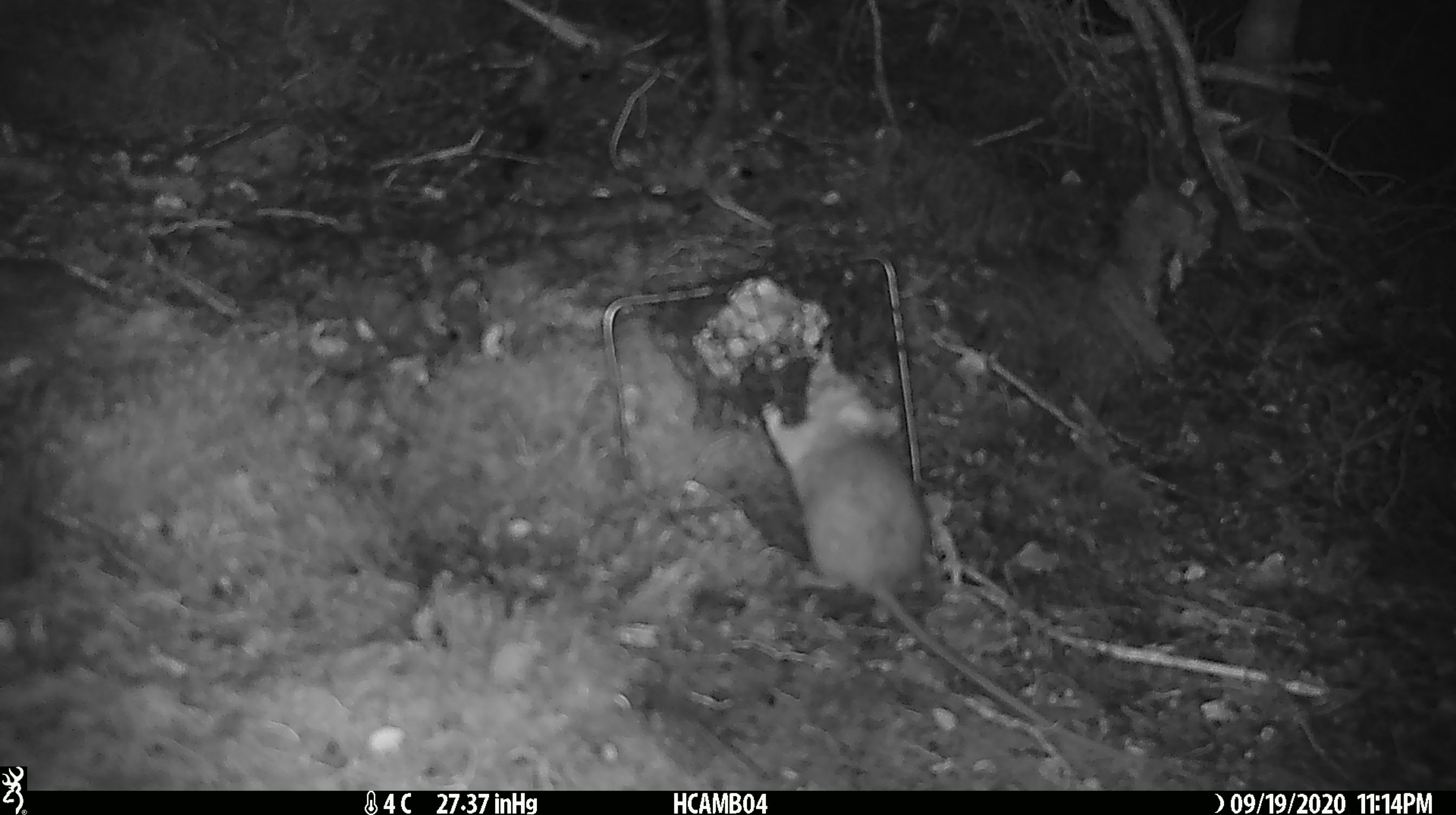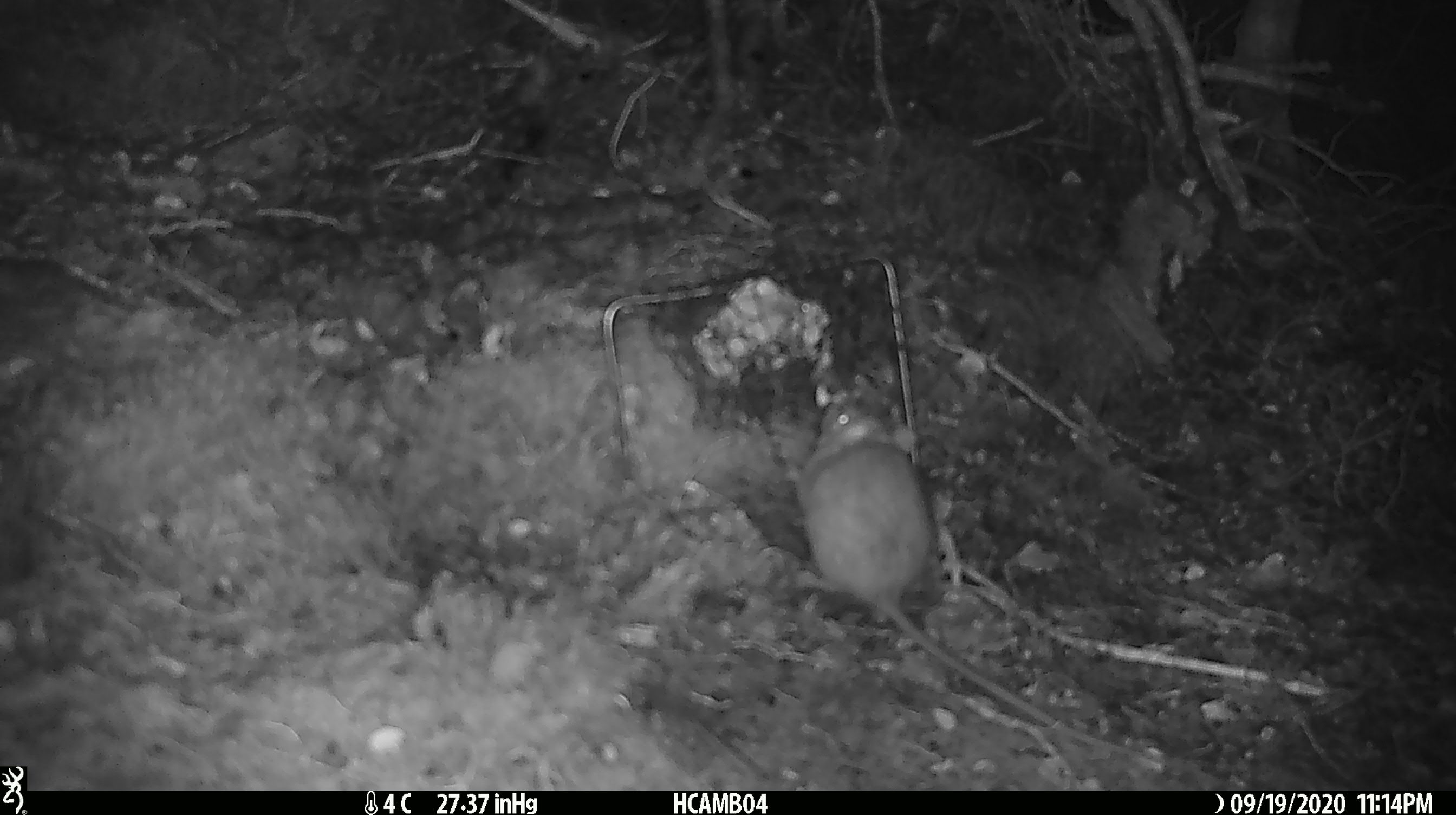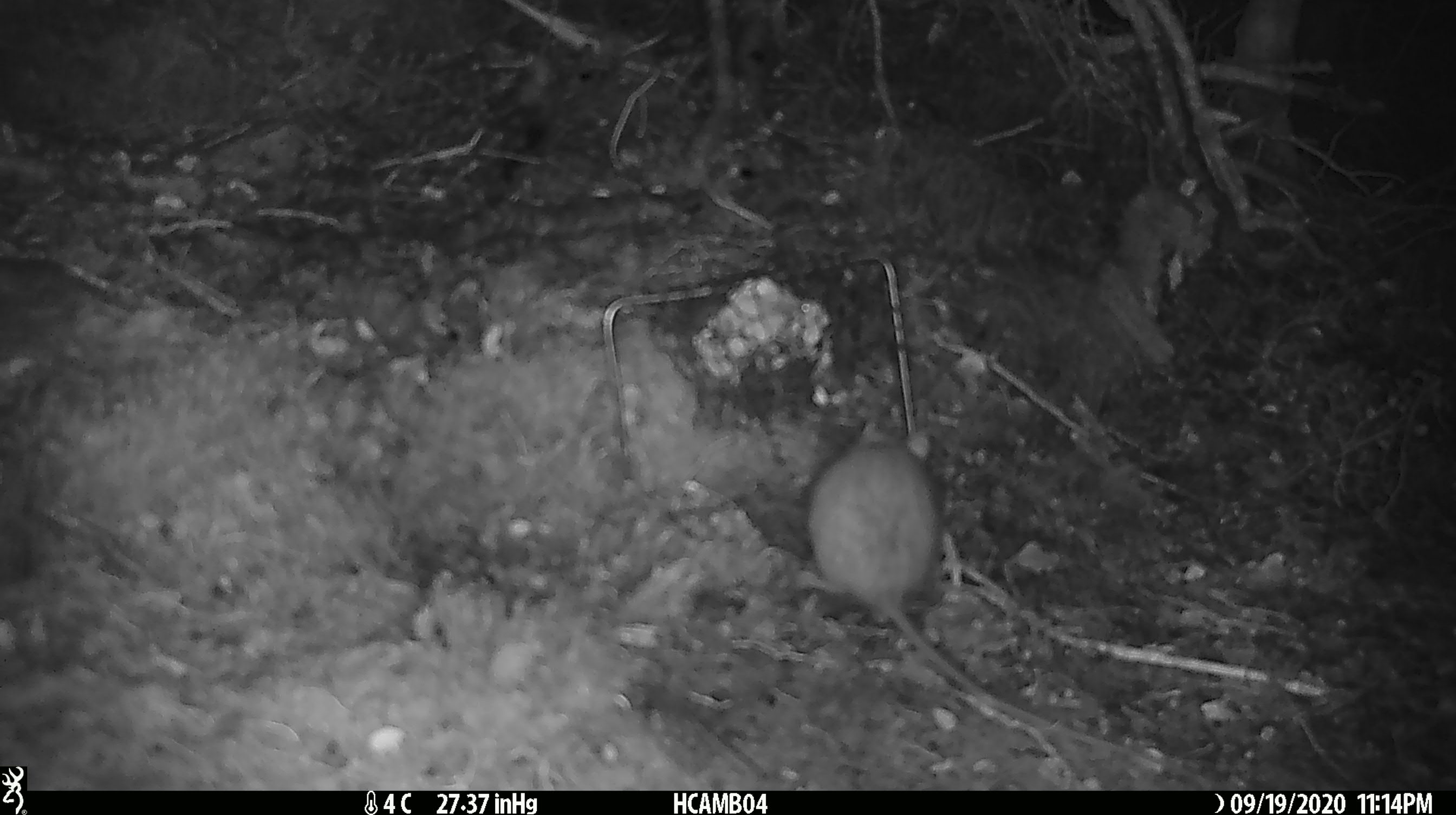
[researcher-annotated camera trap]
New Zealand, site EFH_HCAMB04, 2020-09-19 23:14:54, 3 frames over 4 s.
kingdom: Animalia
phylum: Chordata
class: Mammalia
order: Rodentia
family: Muridae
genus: Rattus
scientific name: Rattus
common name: rat